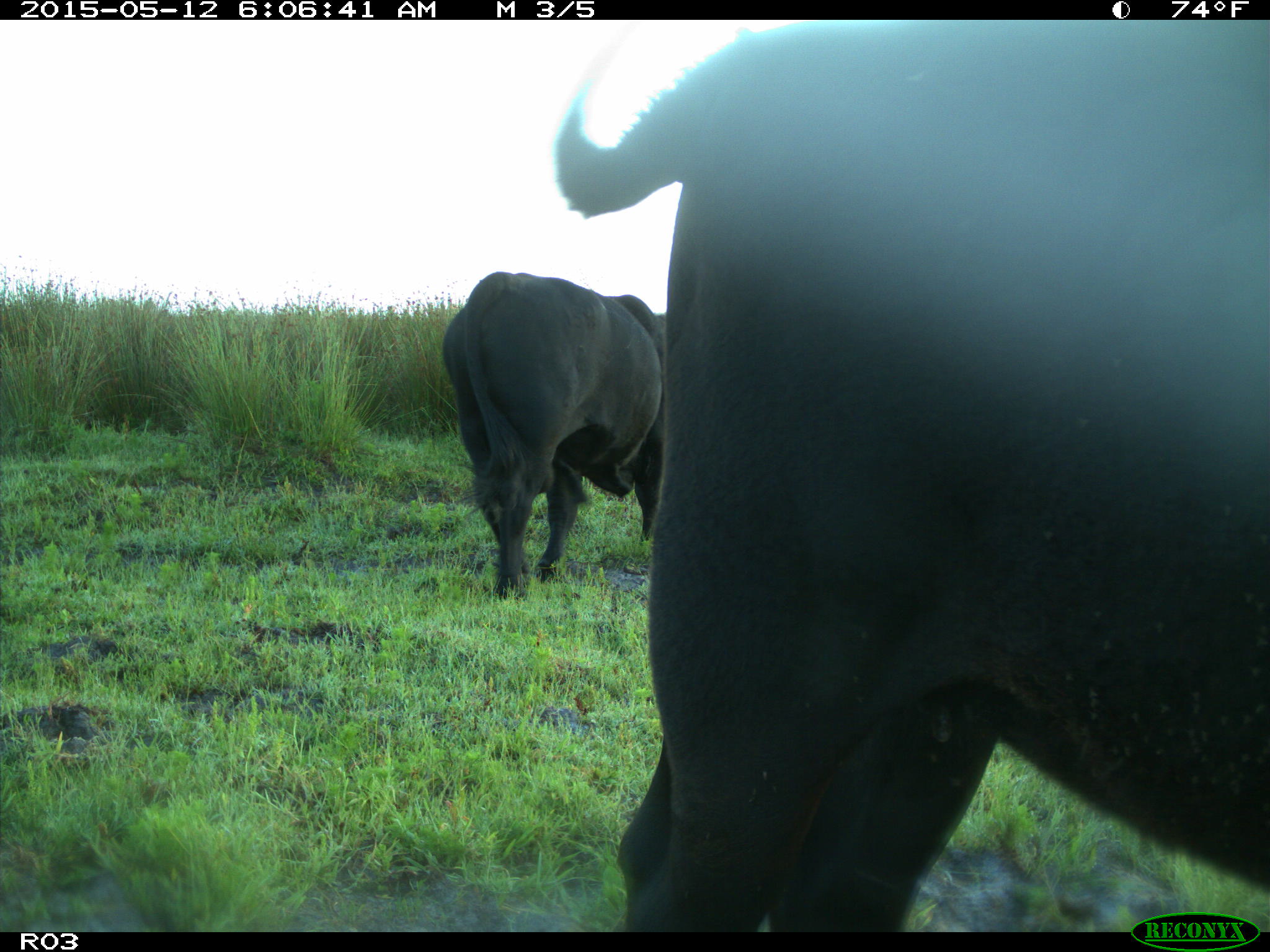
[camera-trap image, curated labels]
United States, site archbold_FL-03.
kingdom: Animalia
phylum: Chordata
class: Mammalia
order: Artiodactyla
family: Bovidae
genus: Bos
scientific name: Bos taurus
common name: domestic cow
Bos taurus (domestic cow).